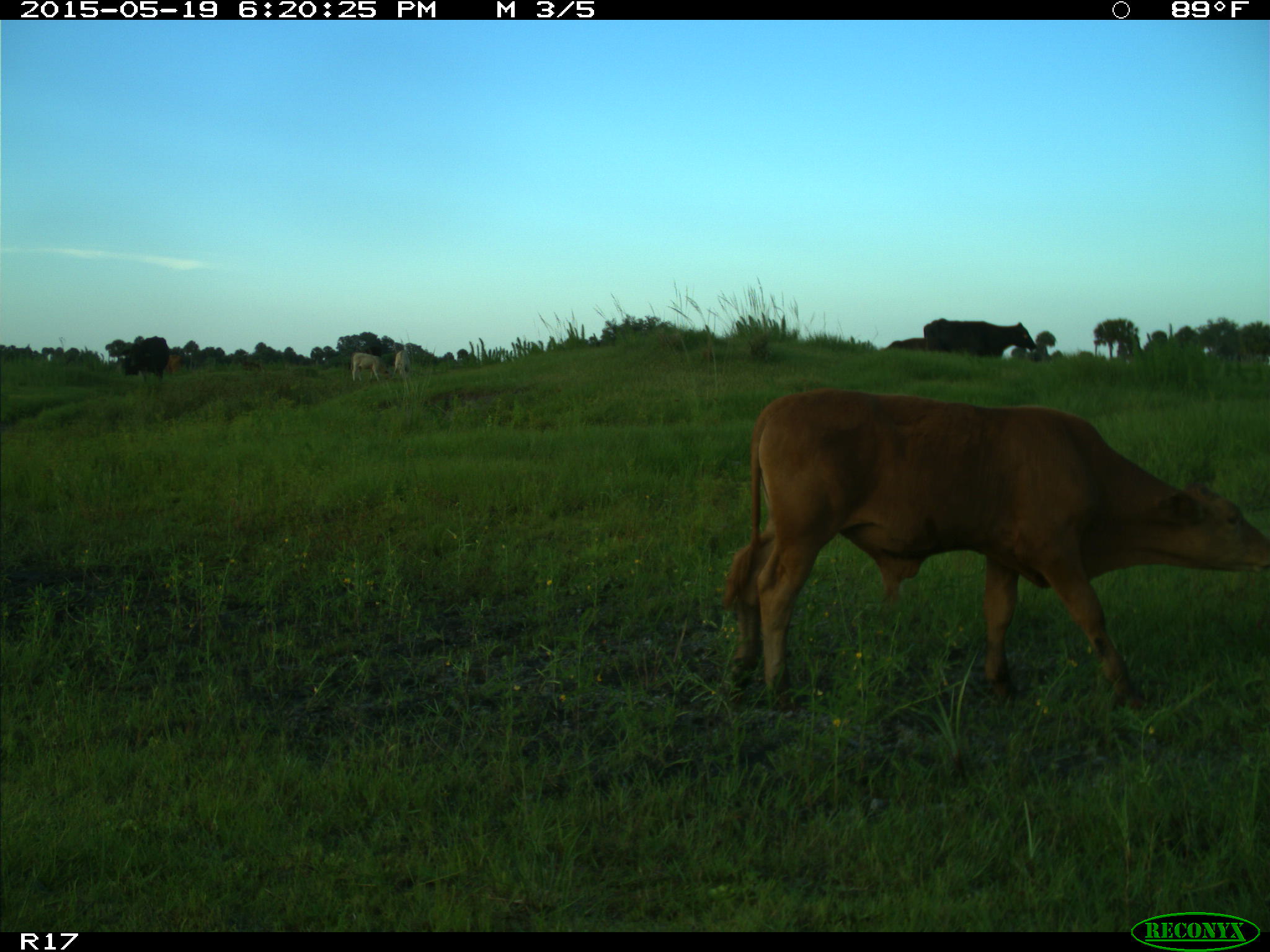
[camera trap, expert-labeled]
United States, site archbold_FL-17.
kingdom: Animalia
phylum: Chordata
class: Mammalia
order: Artiodactyla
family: Bovidae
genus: Bos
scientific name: Bos taurus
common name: domestic cow